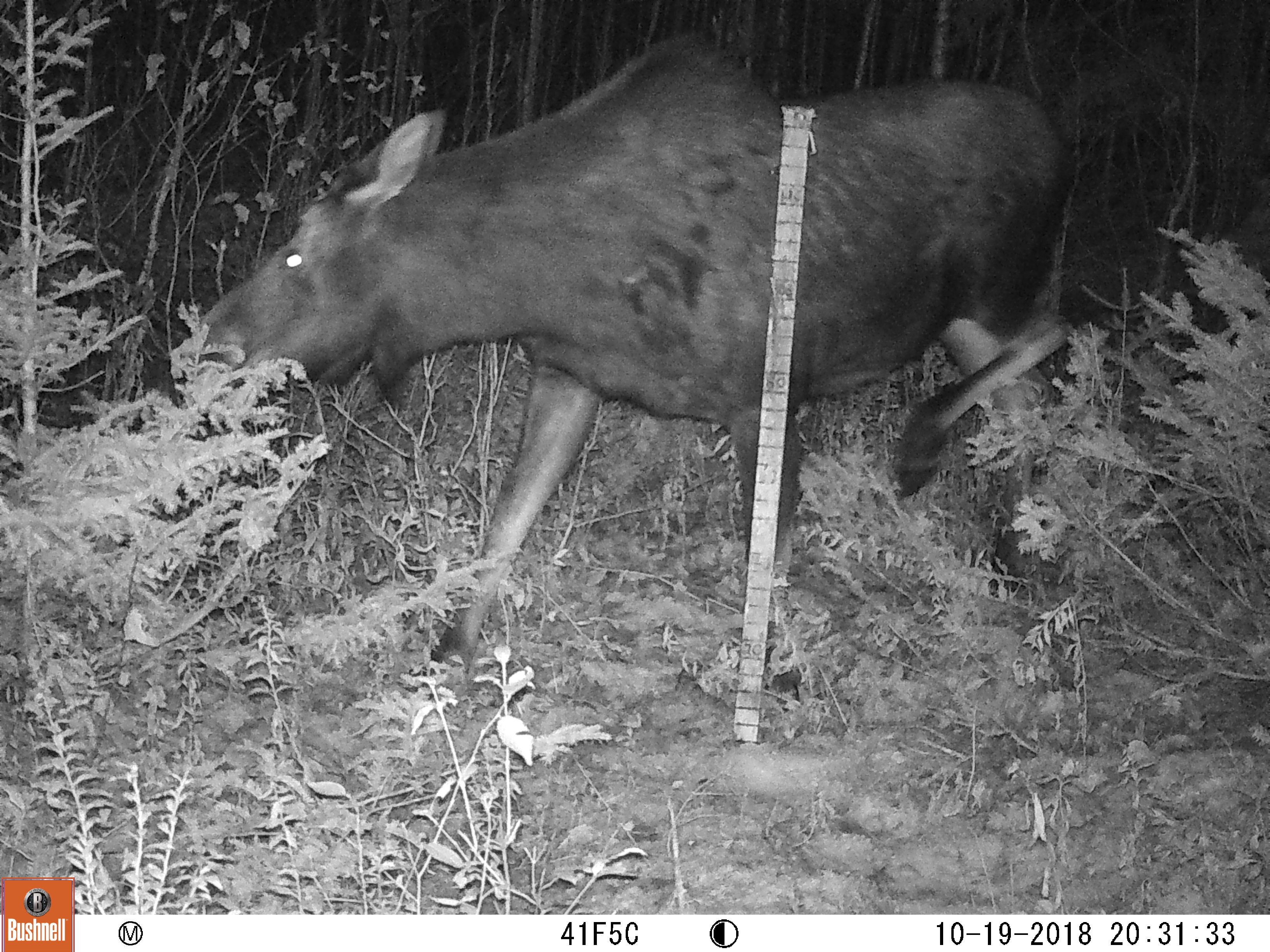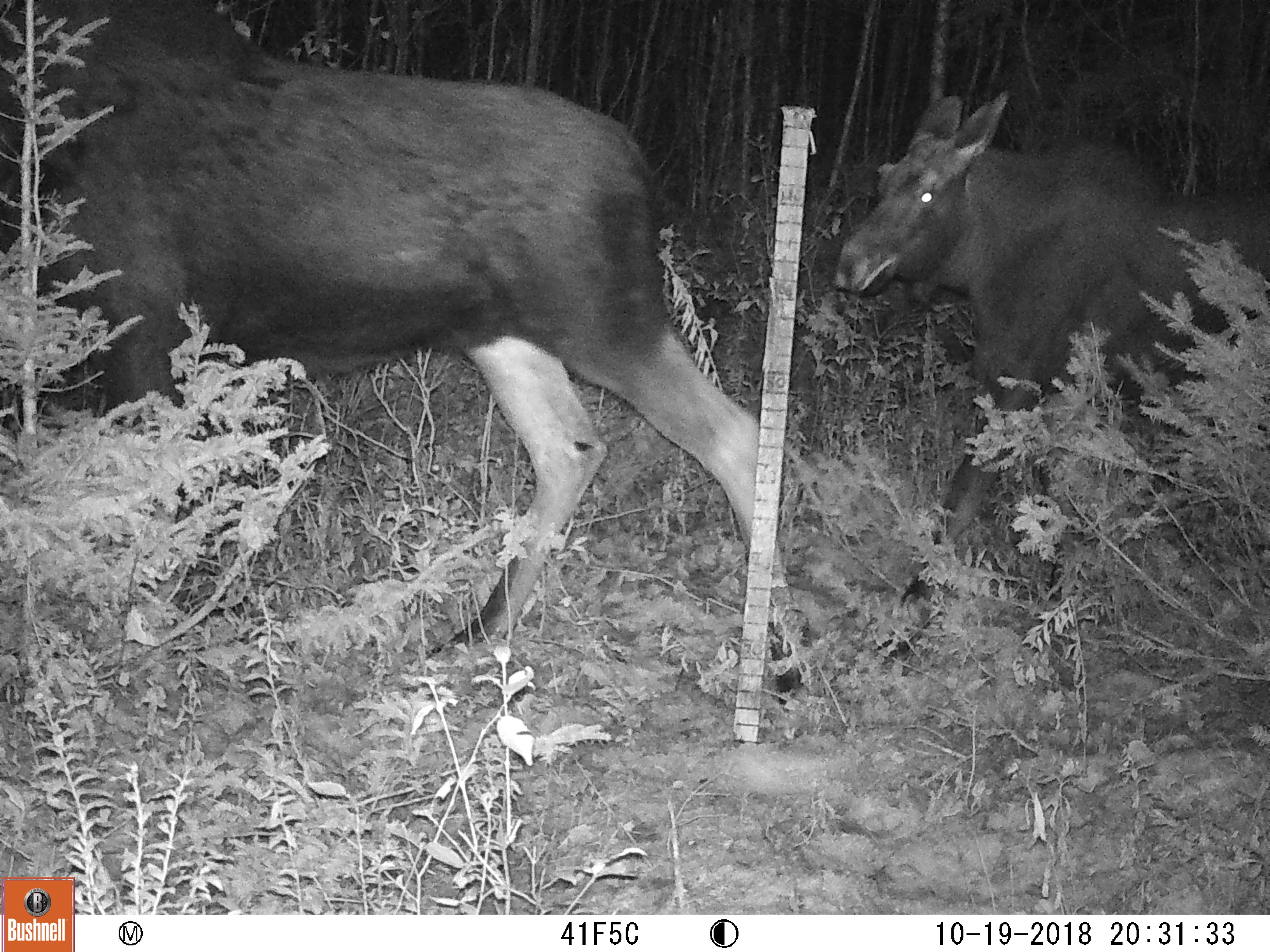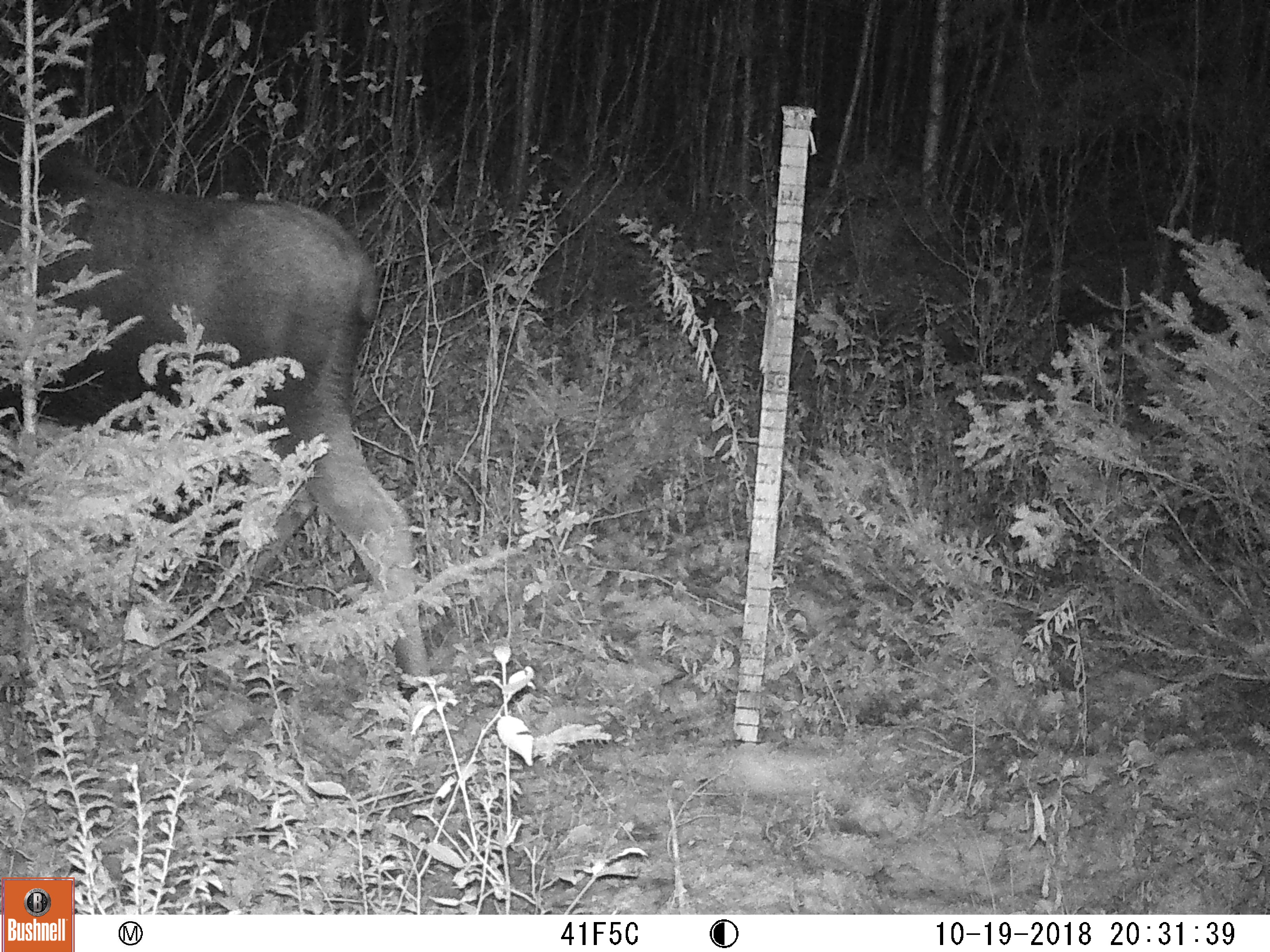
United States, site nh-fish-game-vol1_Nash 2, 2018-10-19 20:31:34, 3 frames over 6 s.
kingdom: Animalia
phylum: Chordata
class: Mammalia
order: Artiodactyla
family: Cervidae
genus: Alces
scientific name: Alces alces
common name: moose